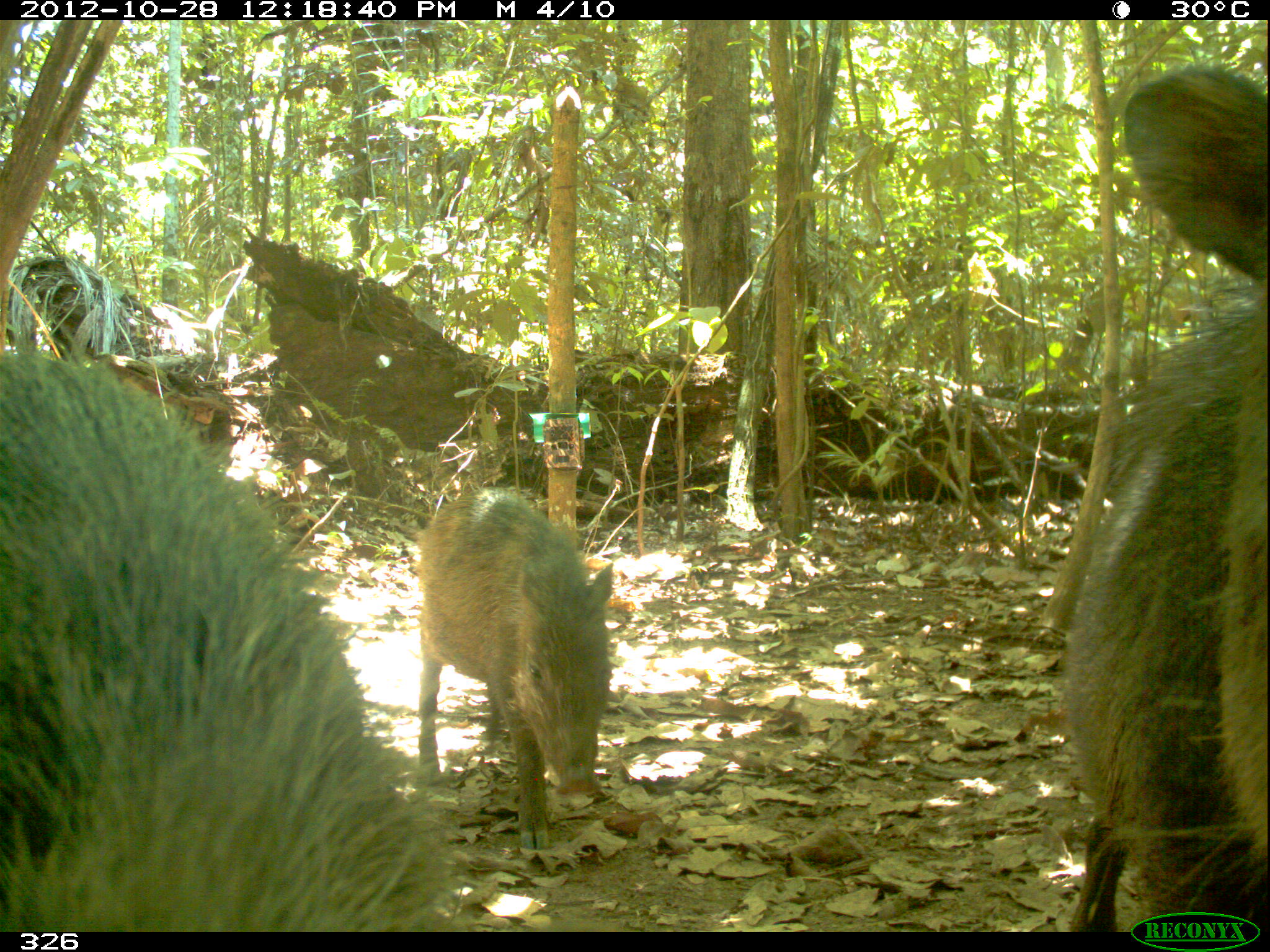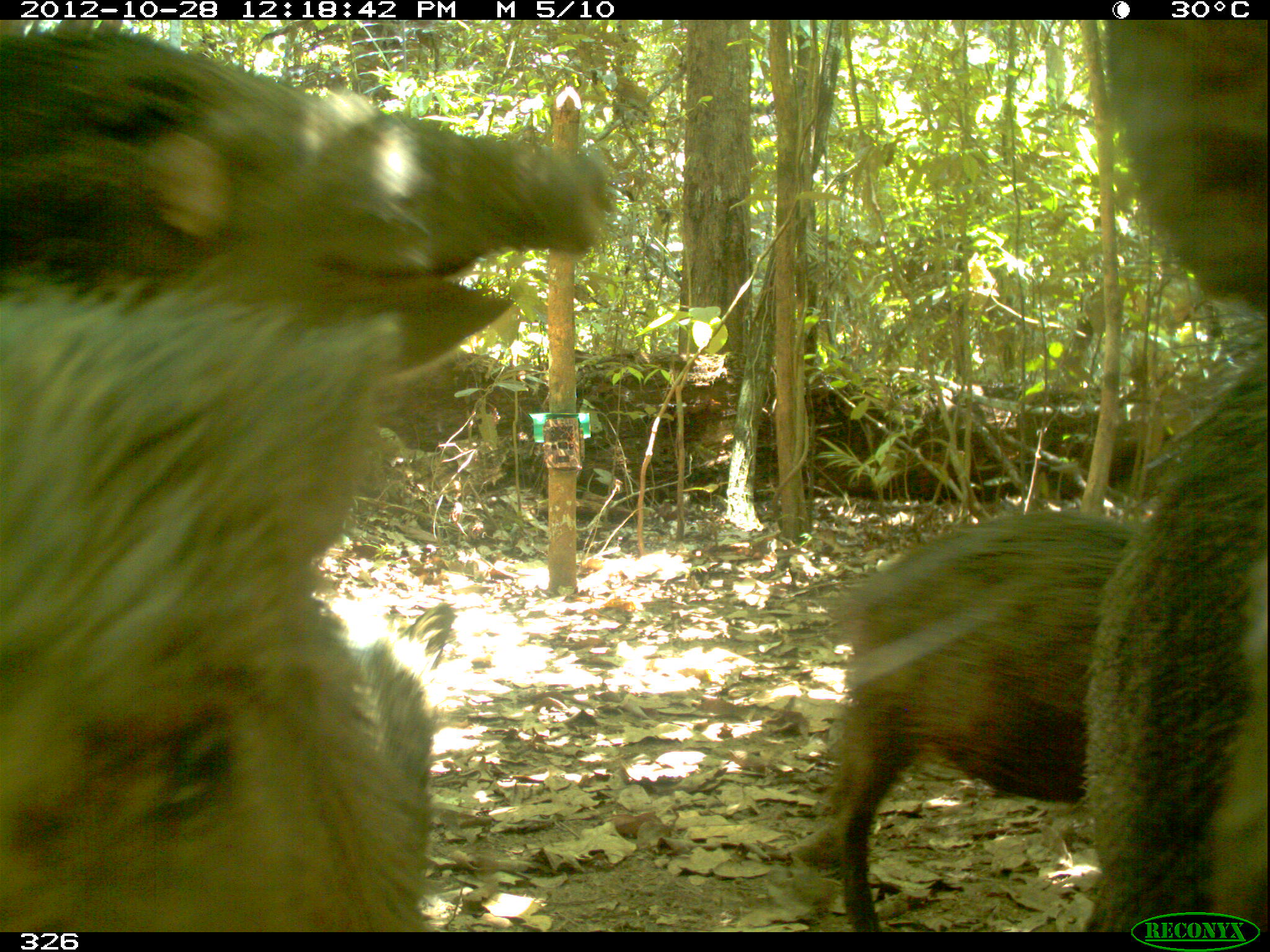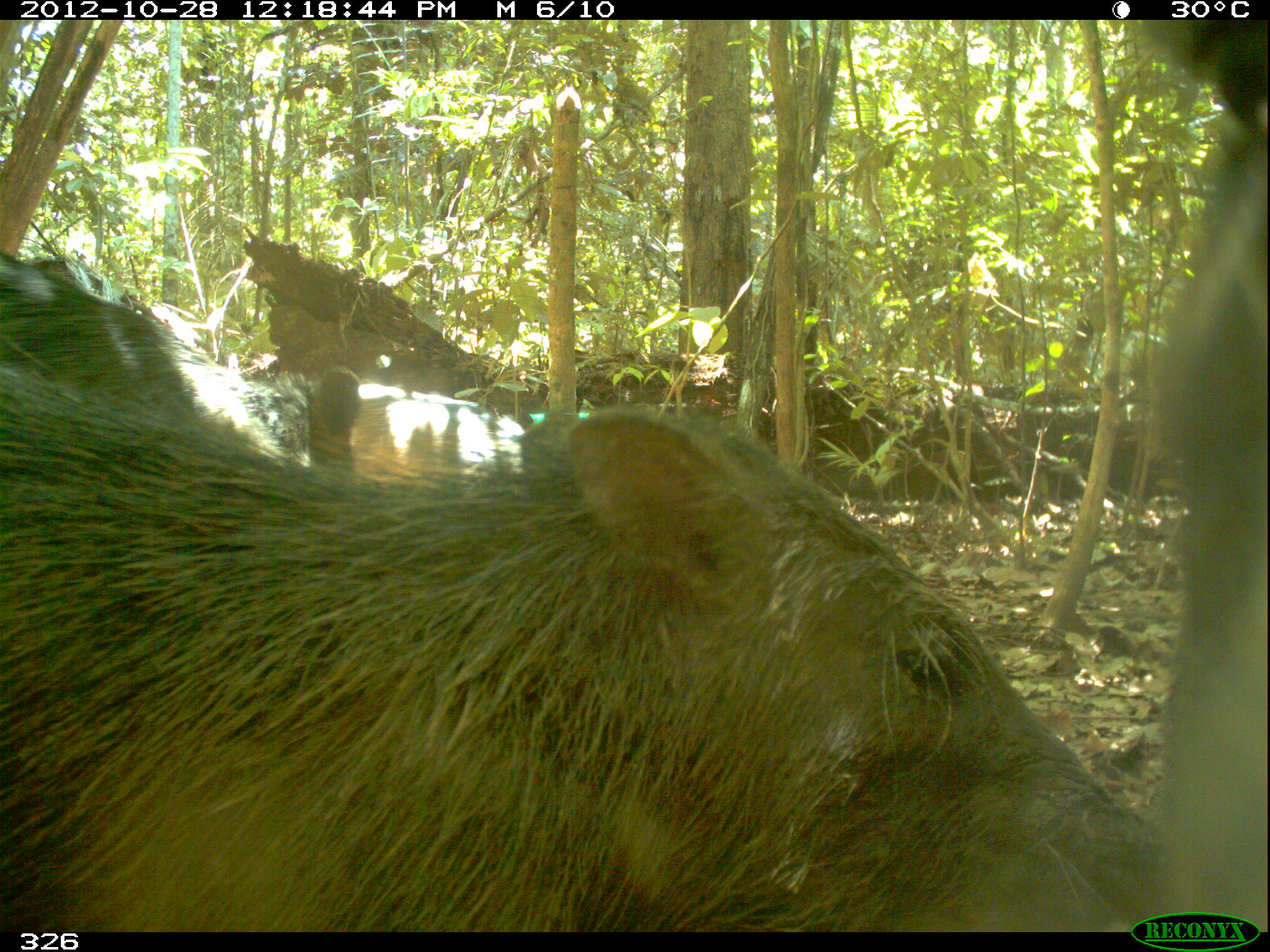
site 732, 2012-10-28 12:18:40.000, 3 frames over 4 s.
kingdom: Animalia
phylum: Chordata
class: Mammalia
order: Artiodactyla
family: Tayassuidae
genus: Tayassu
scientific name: Tayassu pecari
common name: white-lipped peccary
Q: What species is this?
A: Tayassu pecari (white-lipped peccary).